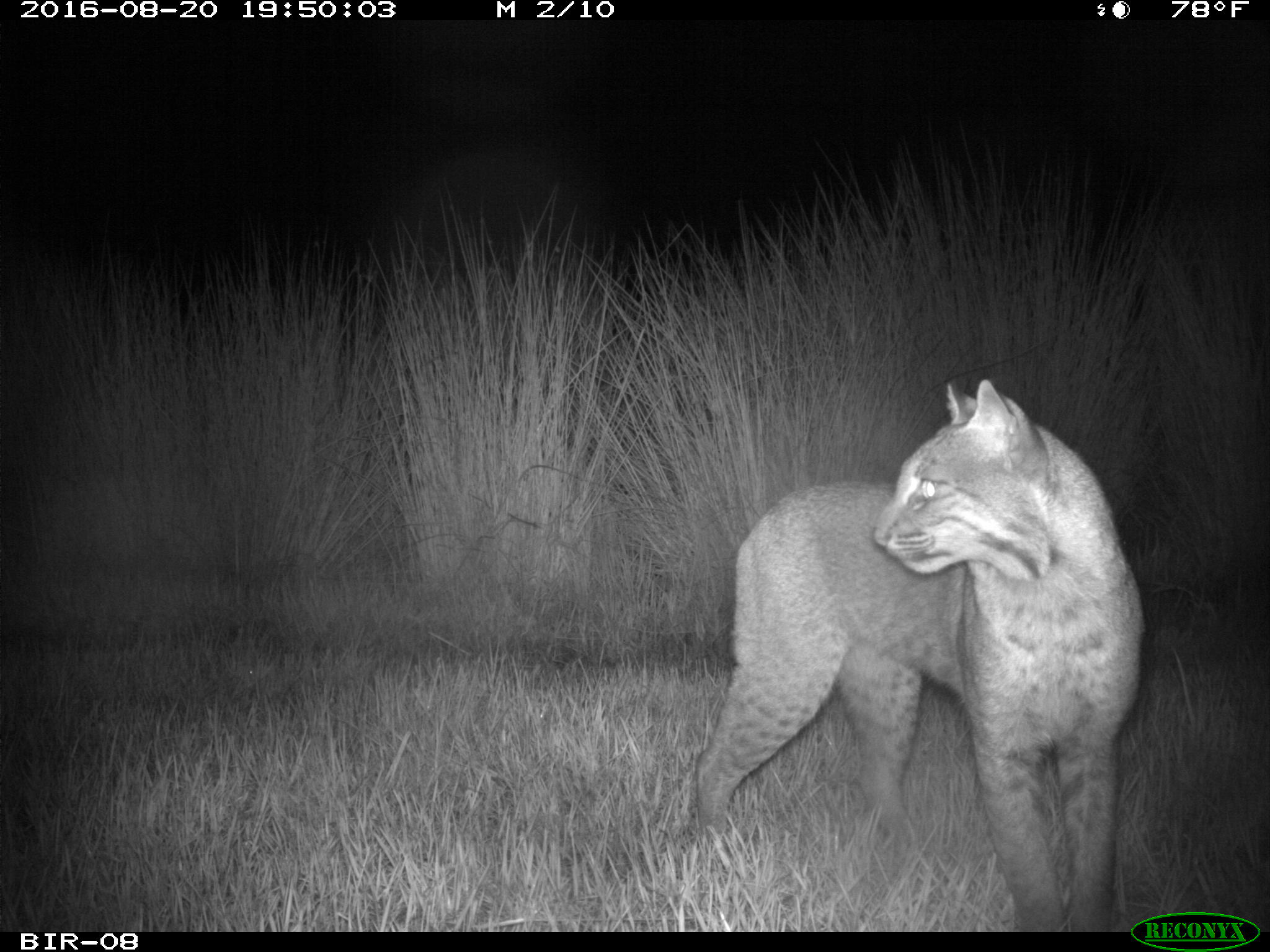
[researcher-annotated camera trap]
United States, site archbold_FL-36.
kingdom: Animalia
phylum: Chordata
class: Mammalia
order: Carnivora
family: Felidae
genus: Lynx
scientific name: Lynx rufus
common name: bobcat